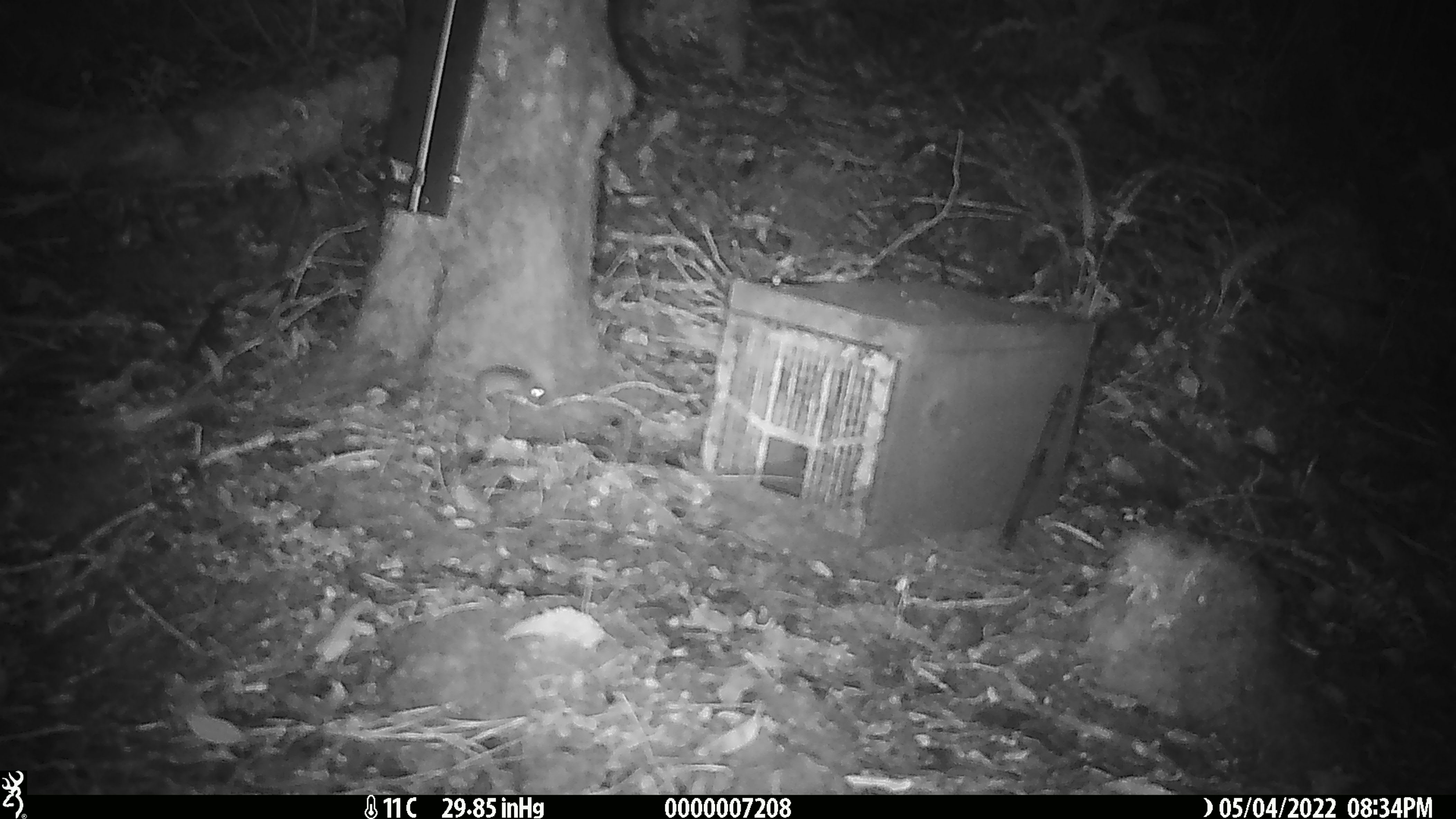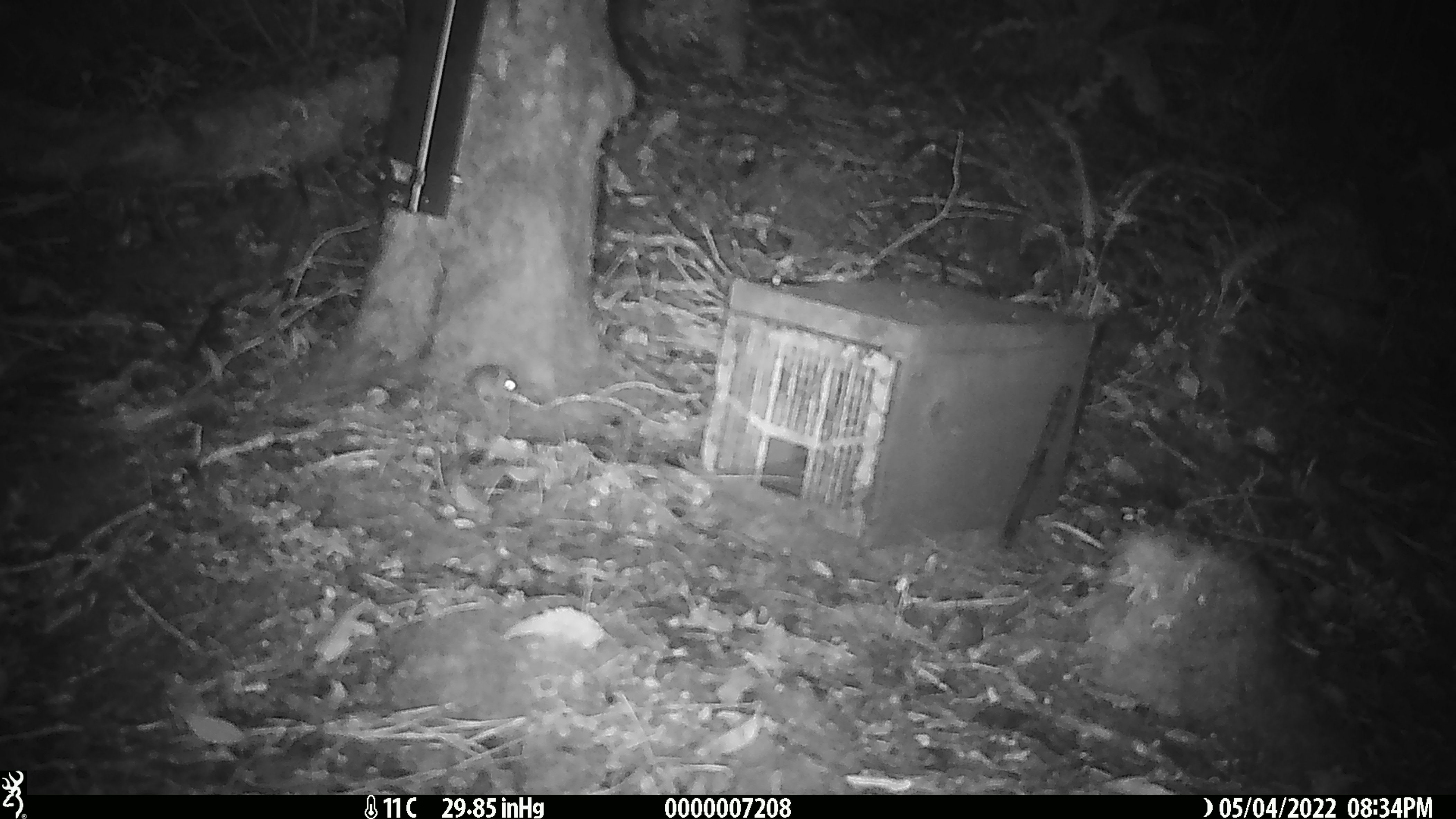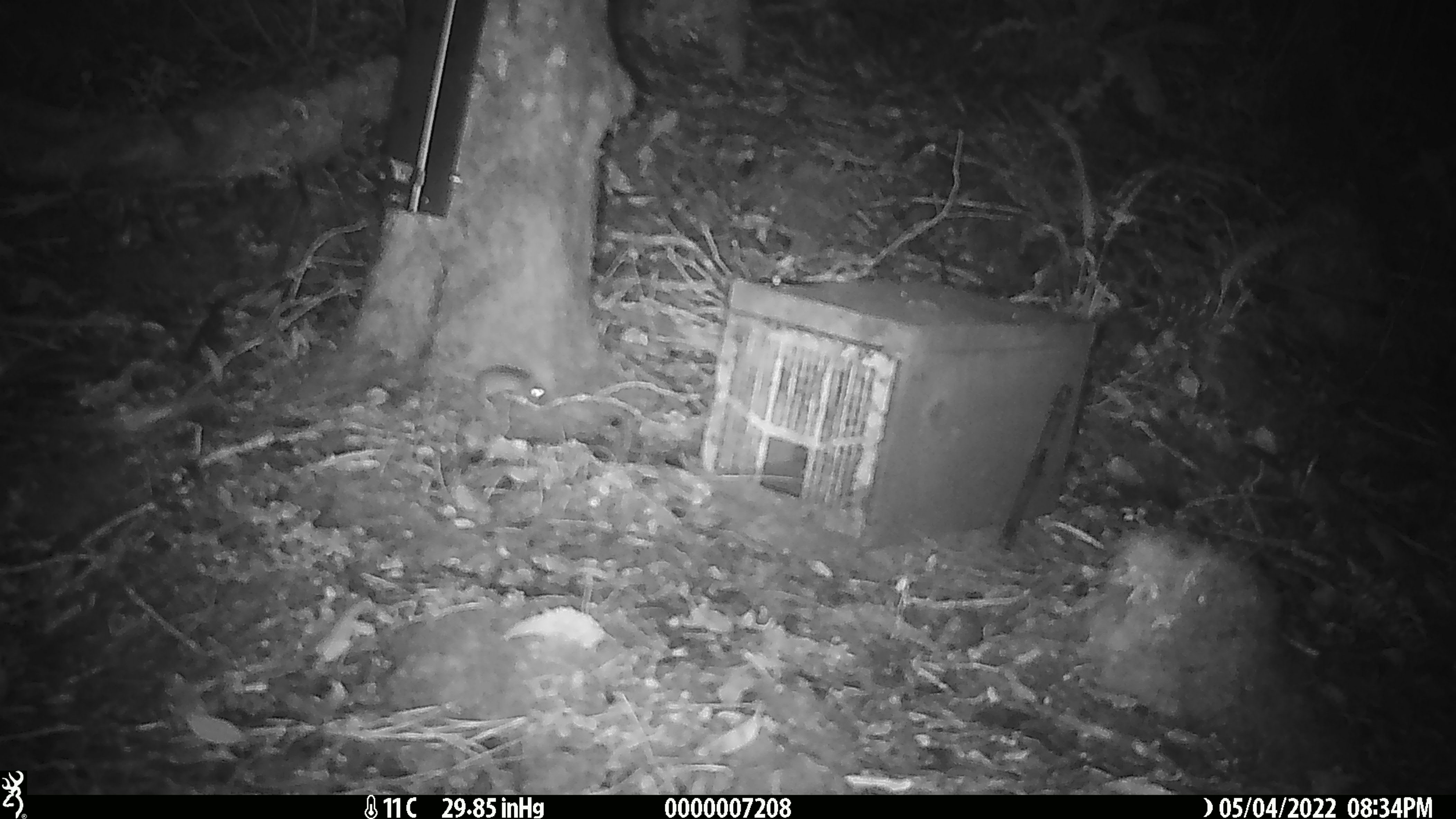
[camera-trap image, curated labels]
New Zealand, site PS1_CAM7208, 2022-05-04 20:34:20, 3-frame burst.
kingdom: Animalia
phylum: Chordata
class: Mammalia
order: Rodentia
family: Muridae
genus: Mus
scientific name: Mus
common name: mouse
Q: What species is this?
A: Mouse (Mus).